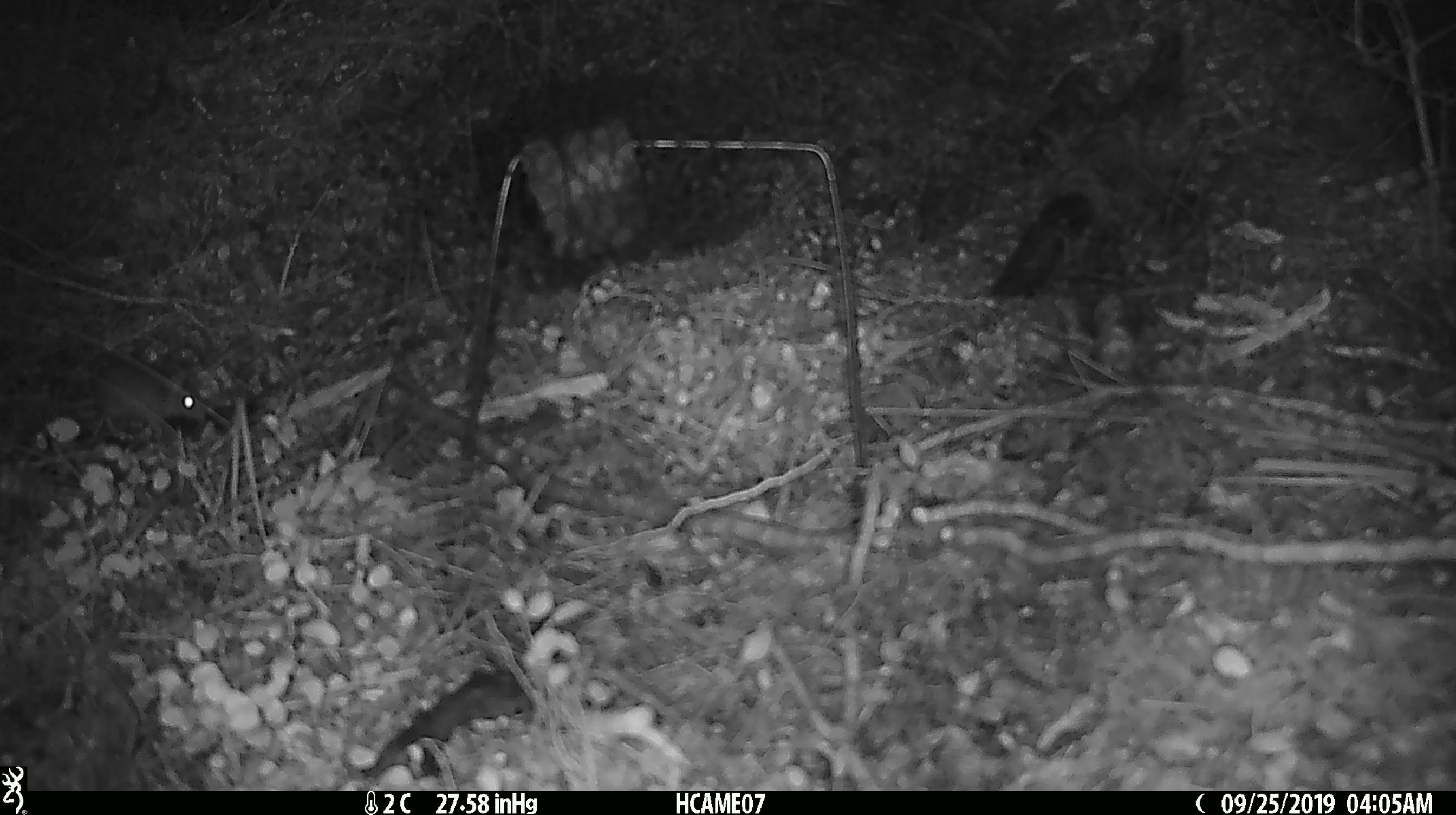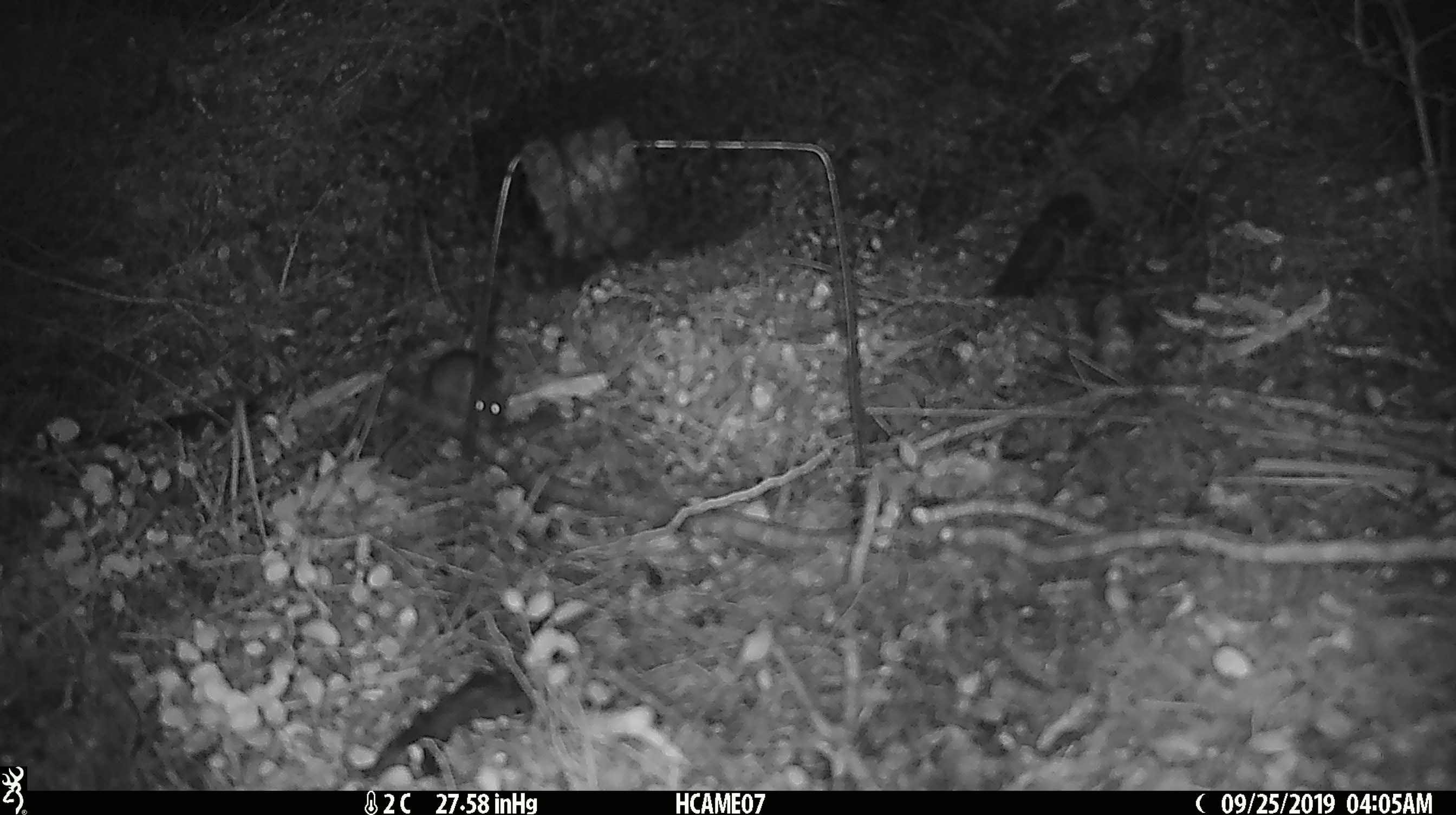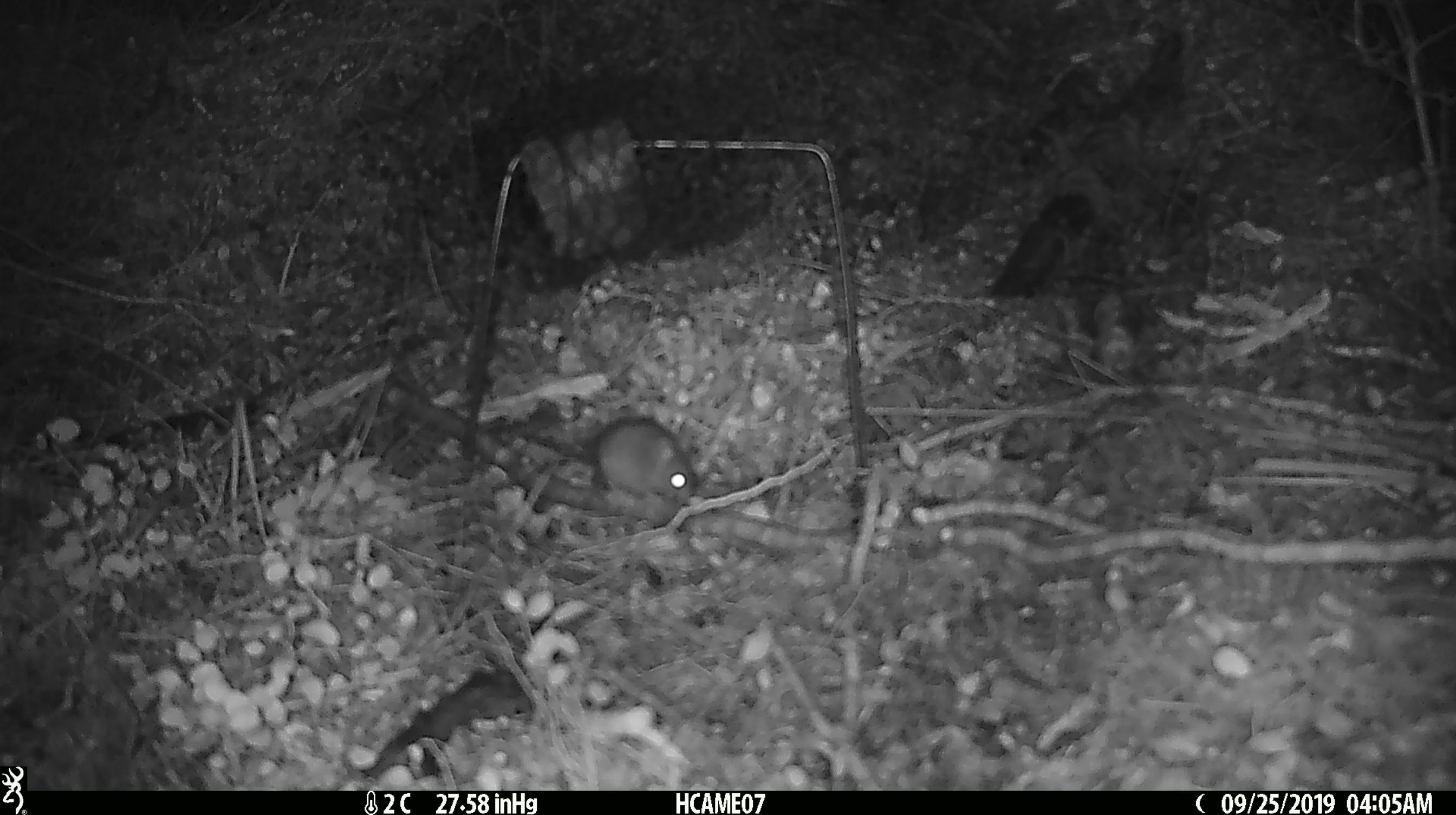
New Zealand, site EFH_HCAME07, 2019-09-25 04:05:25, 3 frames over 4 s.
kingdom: Animalia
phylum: Chordata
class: Mammalia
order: Rodentia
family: Muridae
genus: Mus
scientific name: Mus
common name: mouse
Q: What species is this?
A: Mouse (Mus).